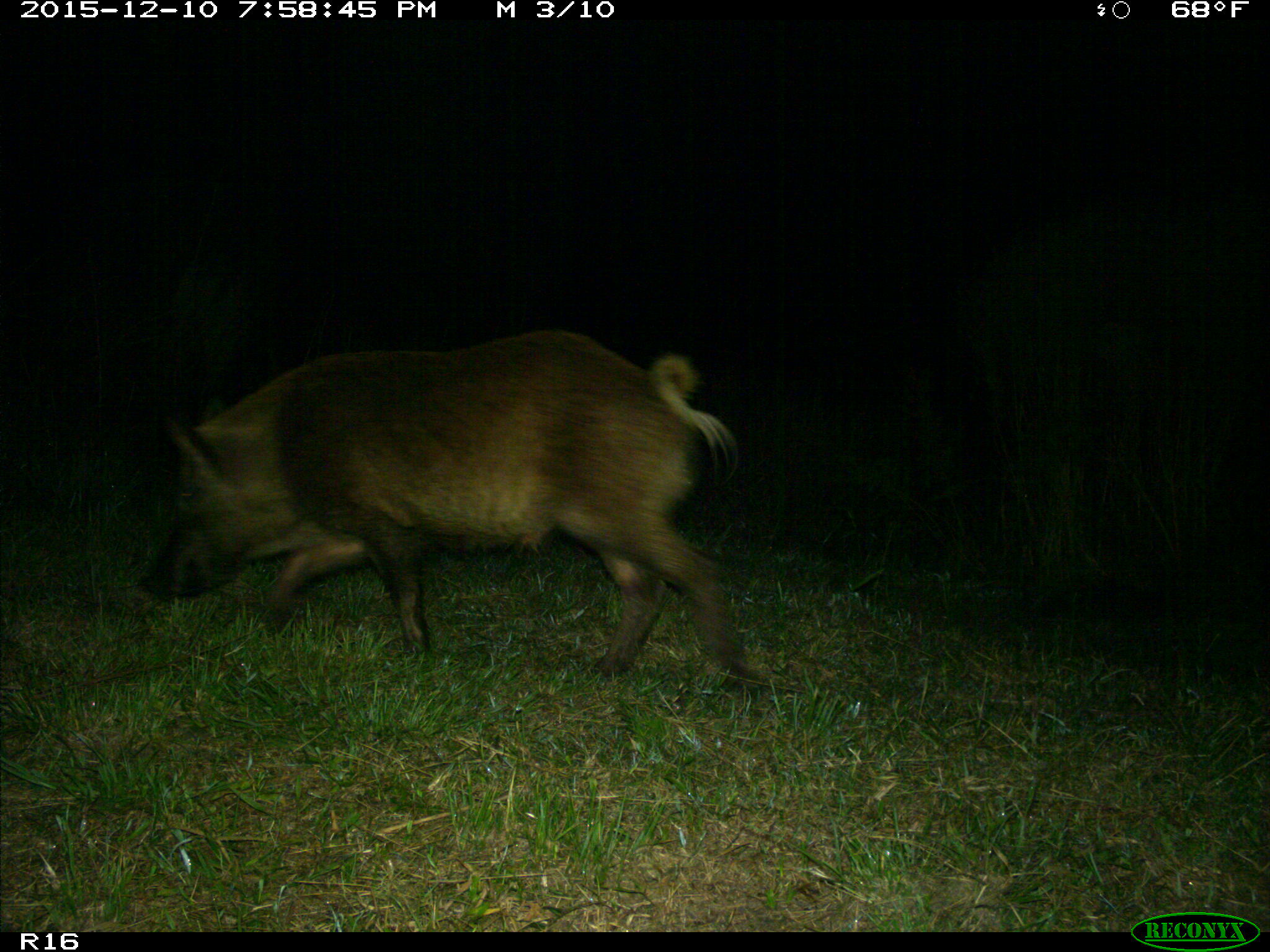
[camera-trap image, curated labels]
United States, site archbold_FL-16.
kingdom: Animalia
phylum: Chordata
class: Mammalia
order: Artiodactyla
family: Suidae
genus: Sus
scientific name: Sus scrofa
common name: wild boar